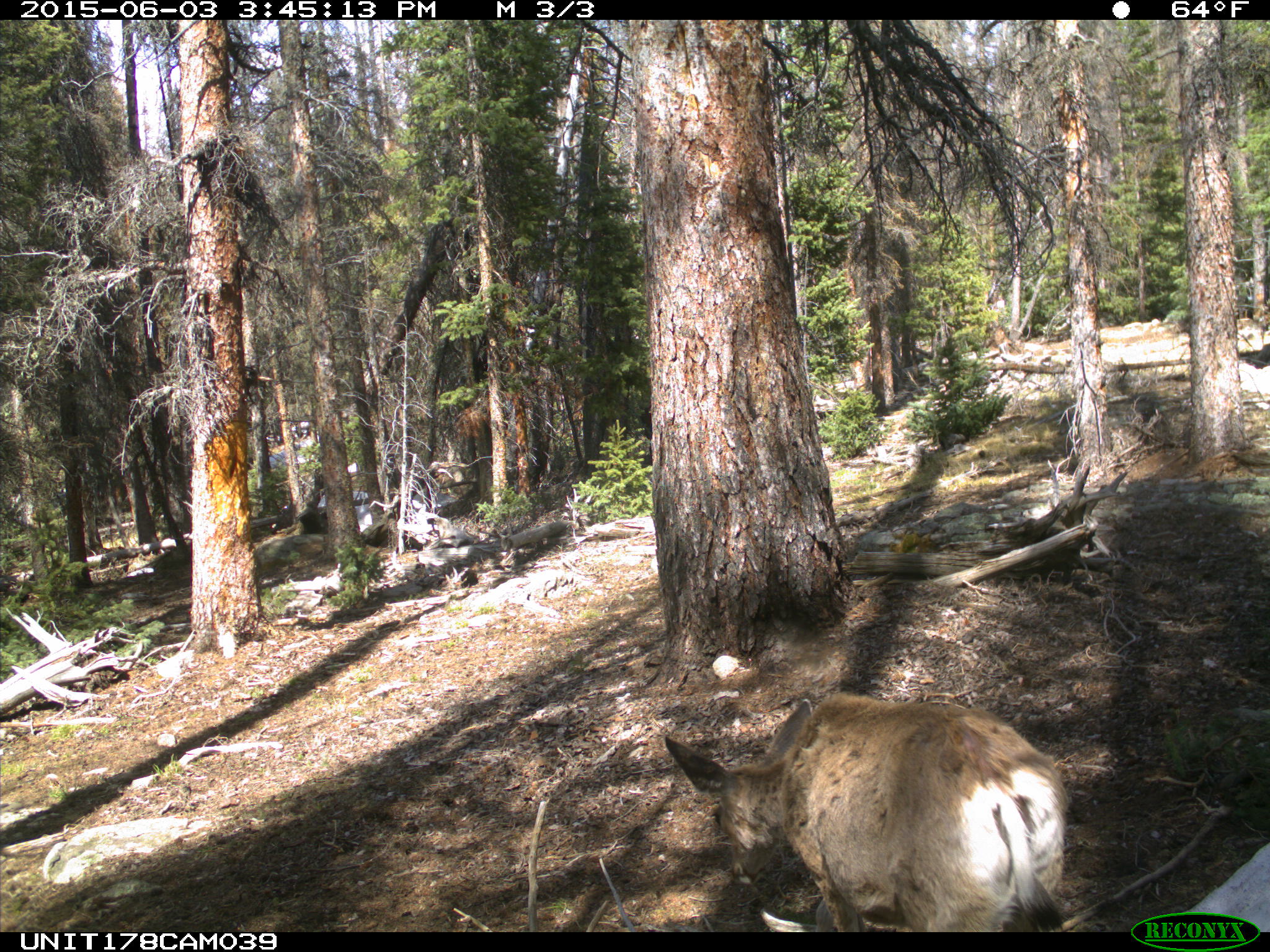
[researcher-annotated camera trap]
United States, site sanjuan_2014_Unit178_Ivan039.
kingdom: Animalia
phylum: Chordata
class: Mammalia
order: Artiodactyla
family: Cervidae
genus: Odocoileus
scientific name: Odocoileus hemionus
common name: mule deer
Odocoileus hemionus (mule deer).